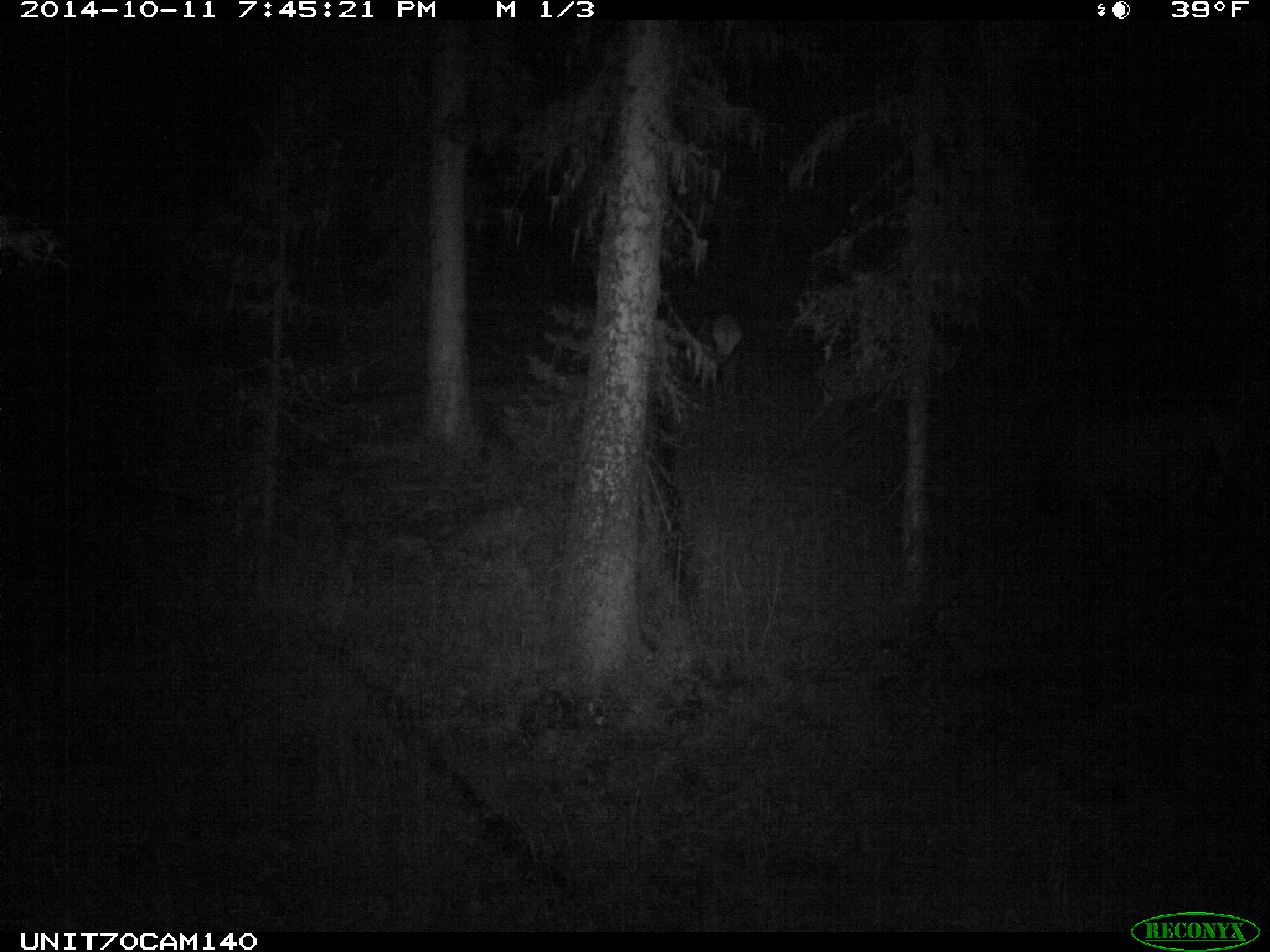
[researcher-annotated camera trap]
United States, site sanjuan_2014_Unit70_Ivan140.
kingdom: Animalia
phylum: Chordata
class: Mammalia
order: Artiodactyla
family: Cervidae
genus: Cervus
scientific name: Cervus elaphus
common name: red deer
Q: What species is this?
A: Cervus elaphus (red deer).